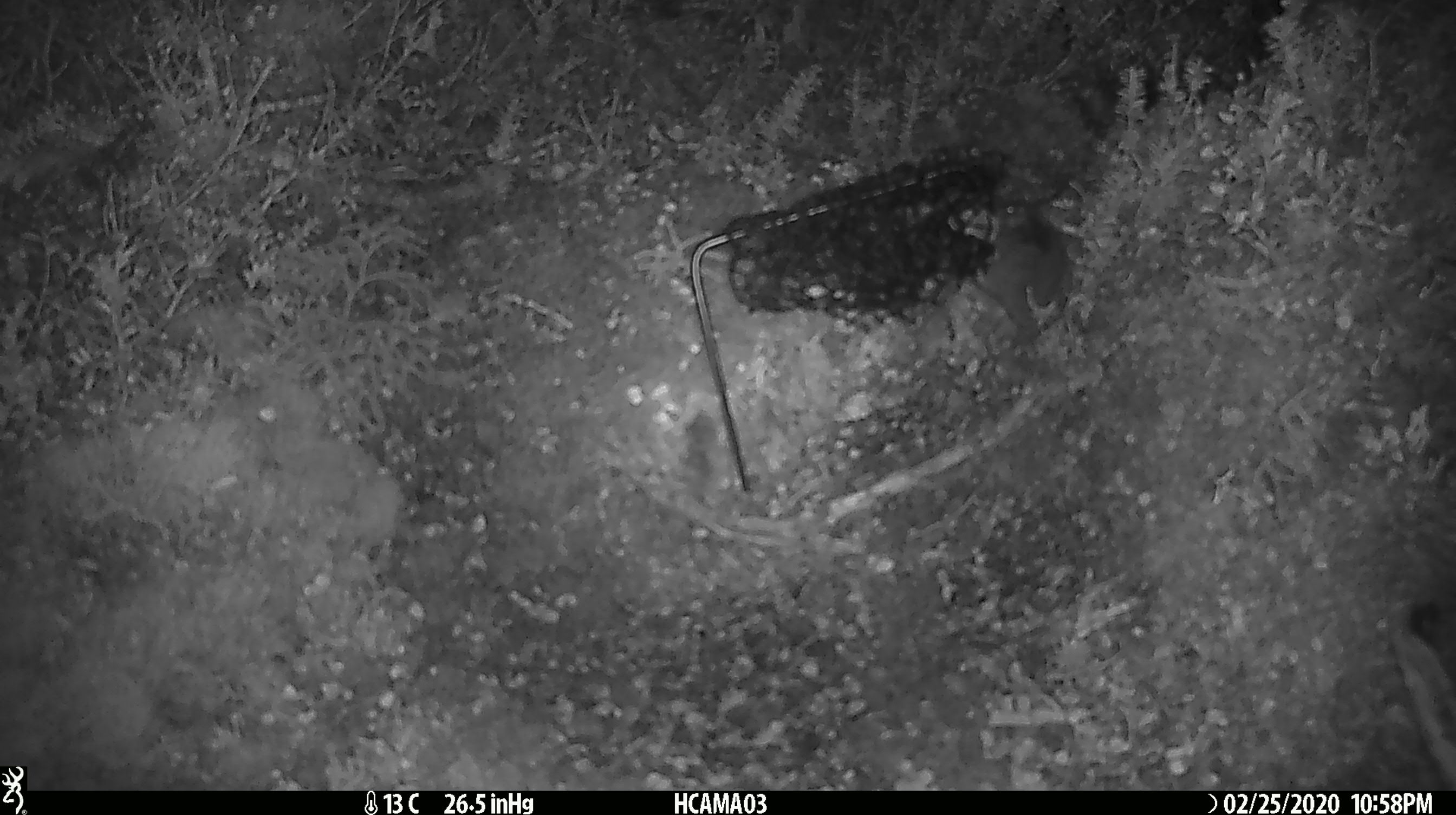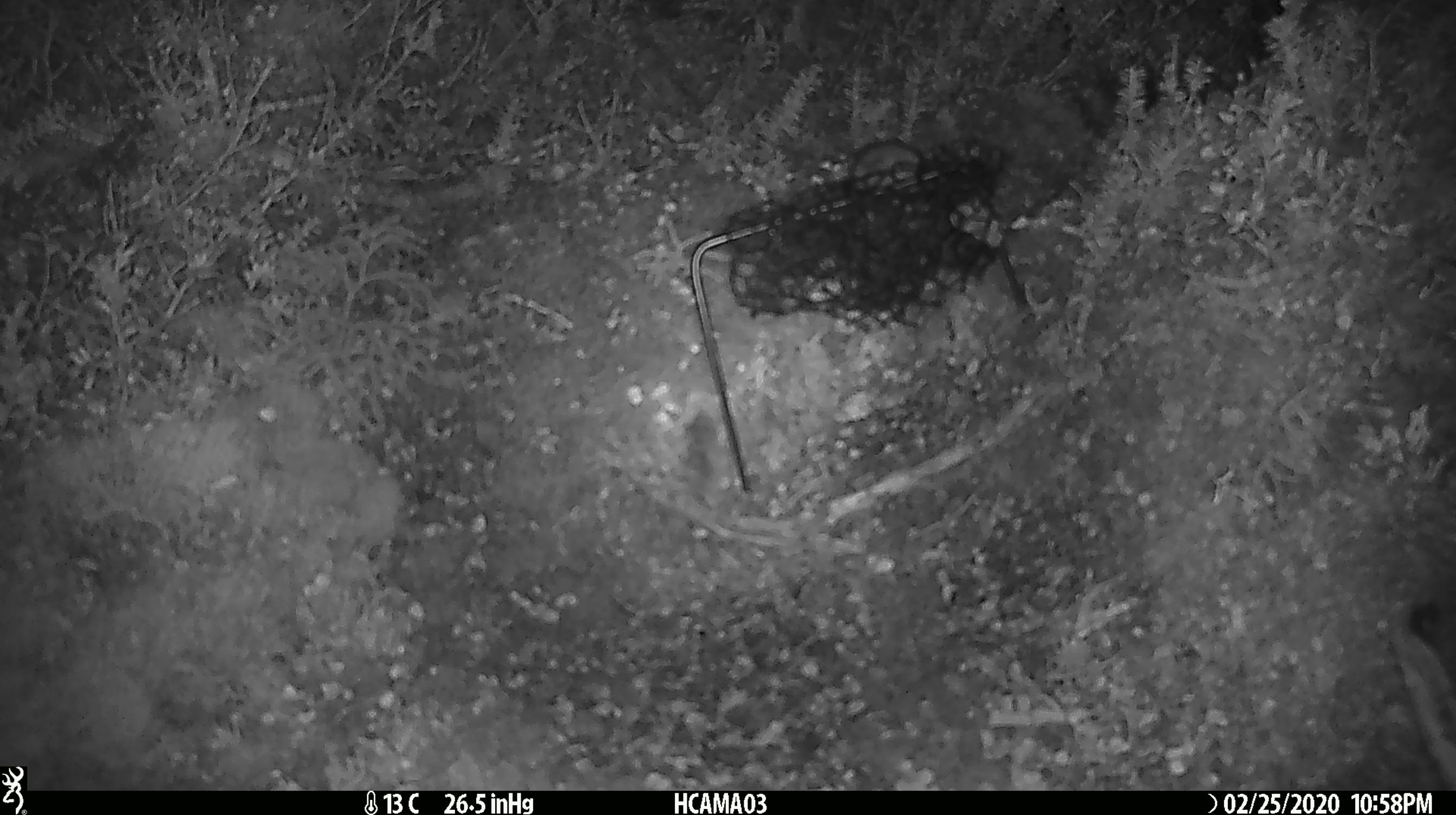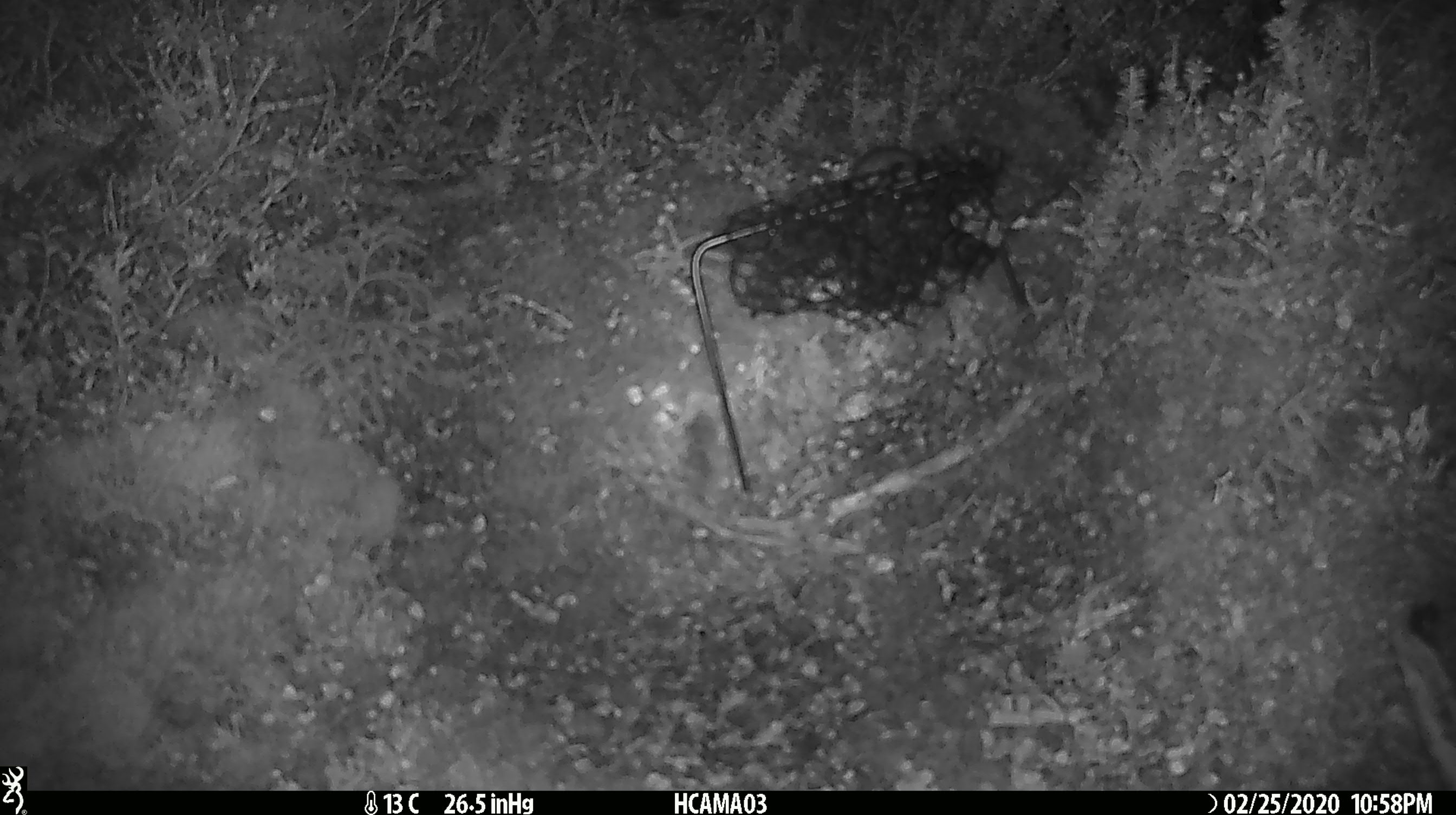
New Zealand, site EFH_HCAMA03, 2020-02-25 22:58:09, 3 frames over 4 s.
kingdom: Animalia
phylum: Chordata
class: Mammalia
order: Rodentia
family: Muridae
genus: Mus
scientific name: Mus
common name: mouse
Mouse (Mus).